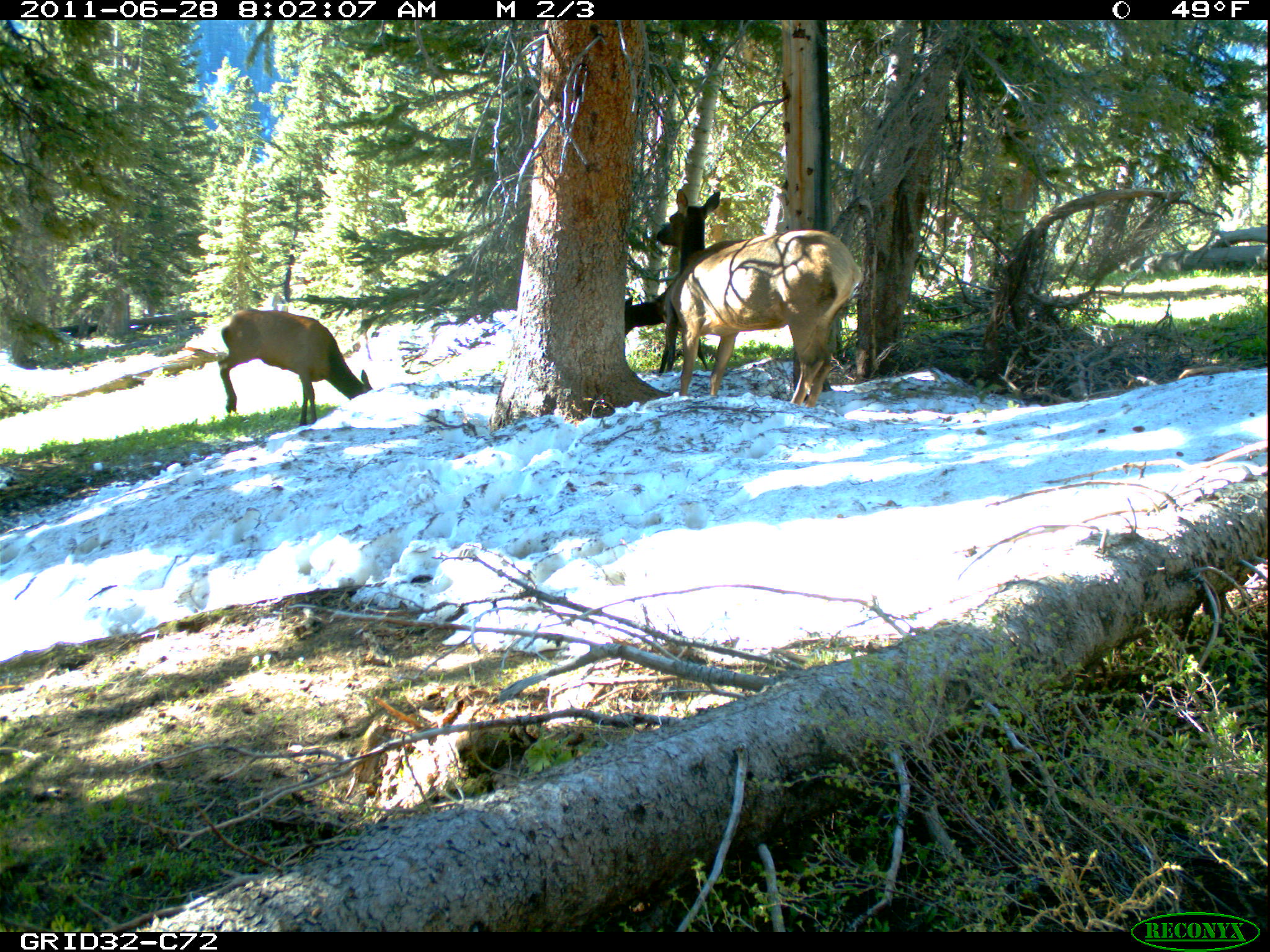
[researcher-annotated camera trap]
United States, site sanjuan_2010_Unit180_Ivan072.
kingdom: Animalia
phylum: Chordata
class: Mammalia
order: Artiodactyla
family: Cervidae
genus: Cervus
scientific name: Cervus elaphus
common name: red deer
Cervus elaphus (red deer).